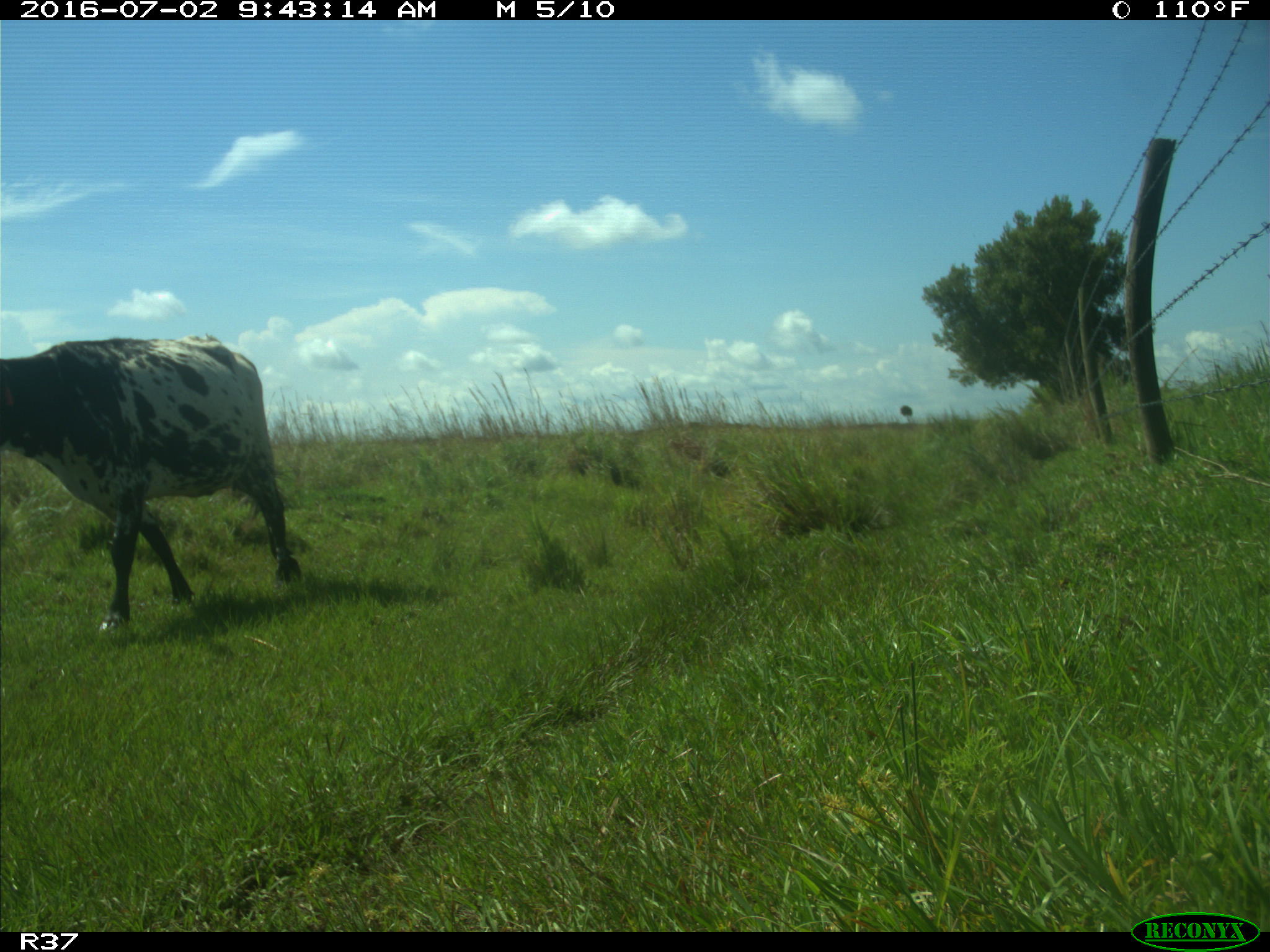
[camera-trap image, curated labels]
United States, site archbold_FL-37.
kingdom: Animalia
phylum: Chordata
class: Mammalia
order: Artiodactyla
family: Bovidae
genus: Bos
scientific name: Bos taurus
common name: domestic cow